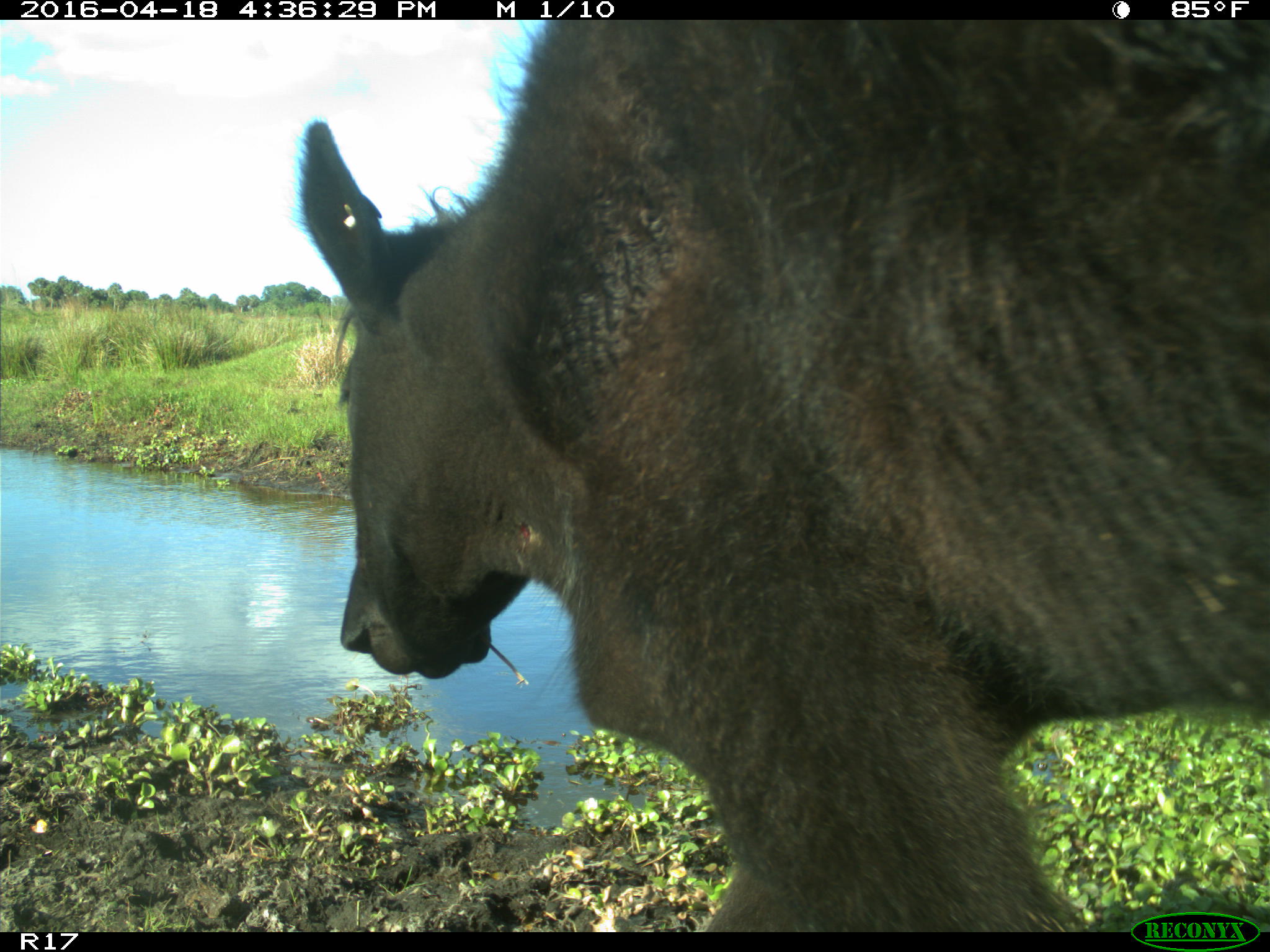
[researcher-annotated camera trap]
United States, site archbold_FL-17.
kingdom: Animalia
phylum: Chordata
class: Mammalia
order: Artiodactyla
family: Bovidae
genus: Bos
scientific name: Bos taurus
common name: domestic cow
Bos taurus (domestic cow).